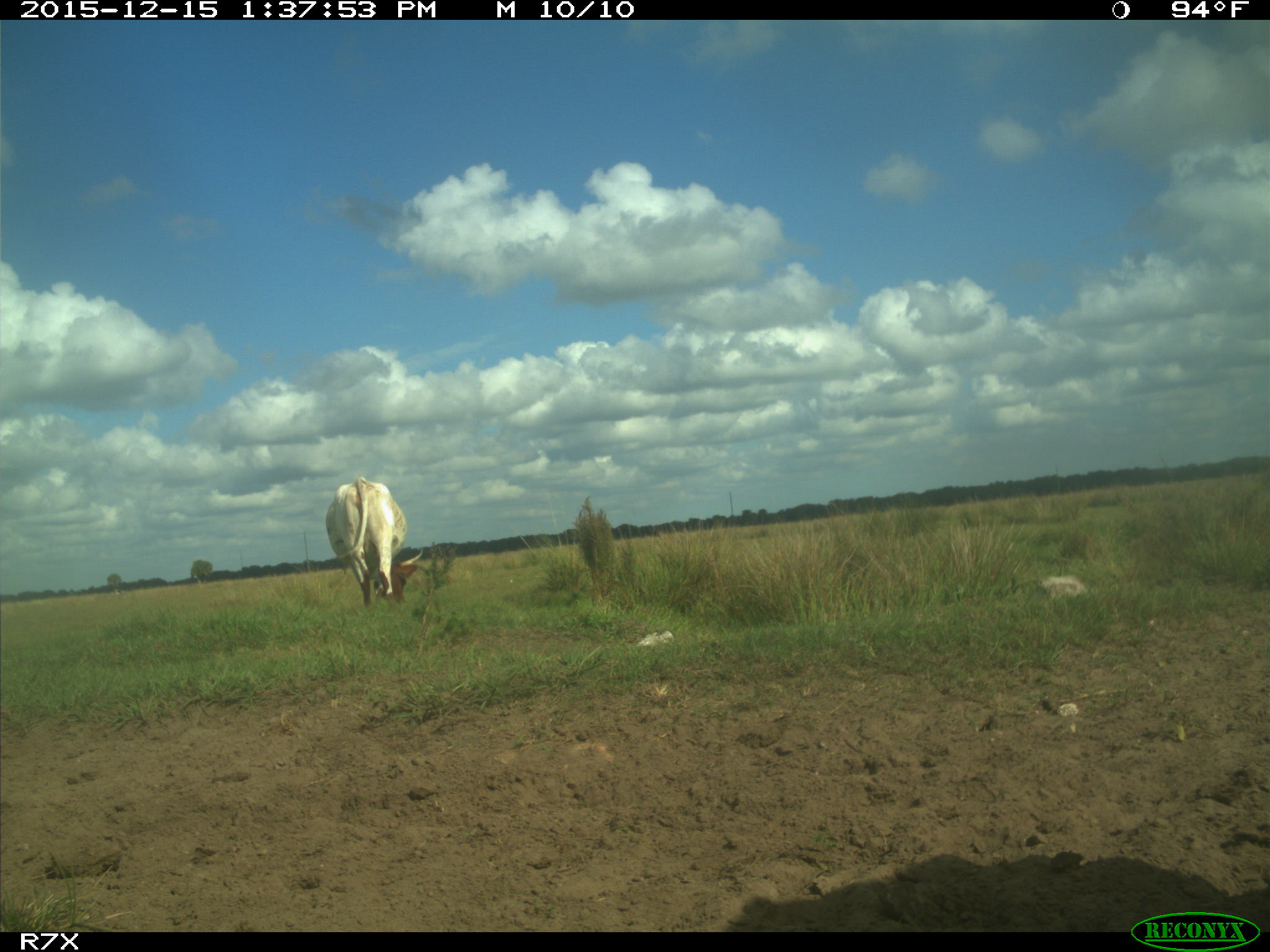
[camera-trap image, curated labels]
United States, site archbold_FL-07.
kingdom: Animalia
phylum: Chordata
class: Mammalia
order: Artiodactyla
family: Bovidae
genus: Bos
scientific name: Bos taurus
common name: domestic cow